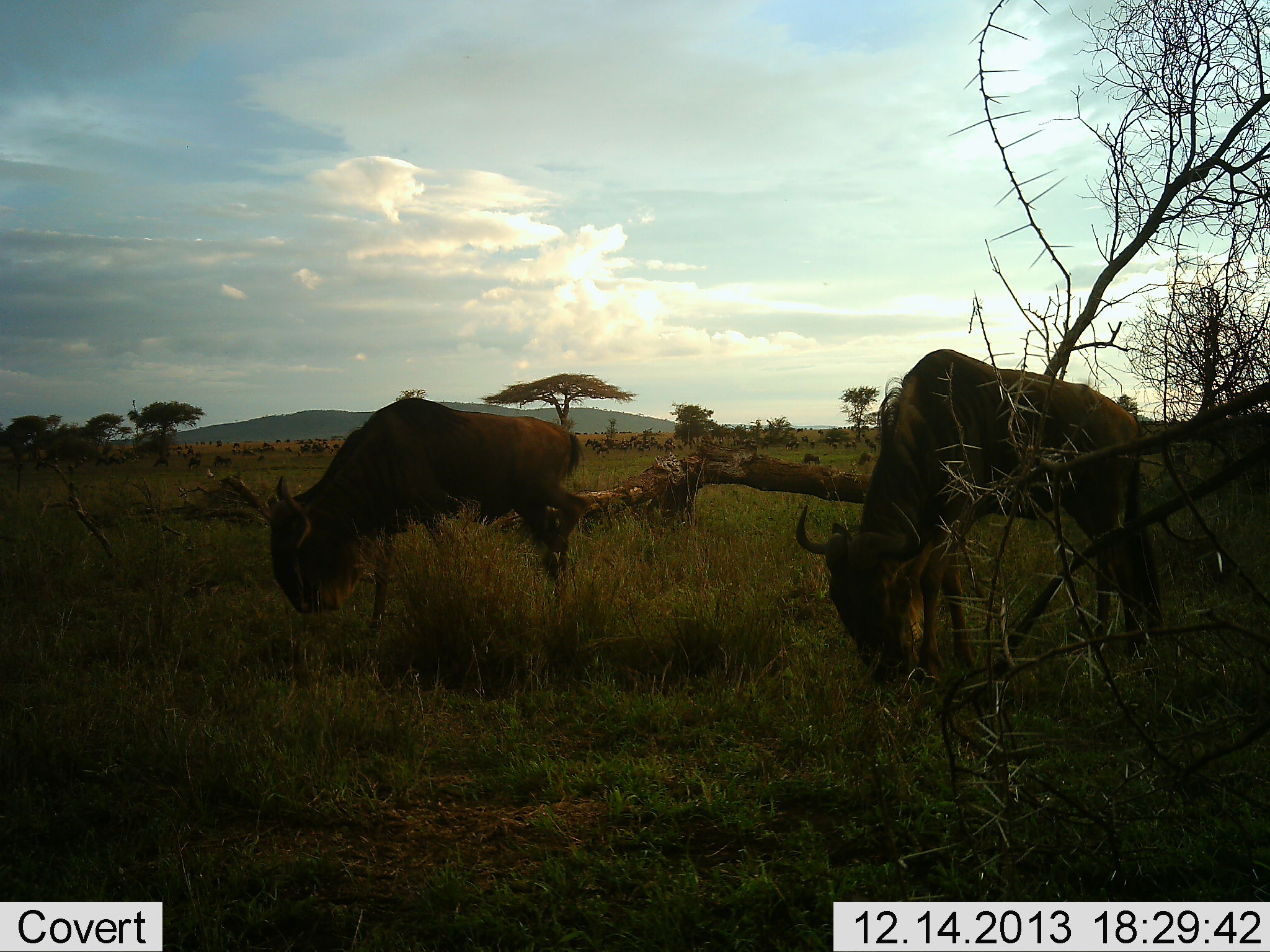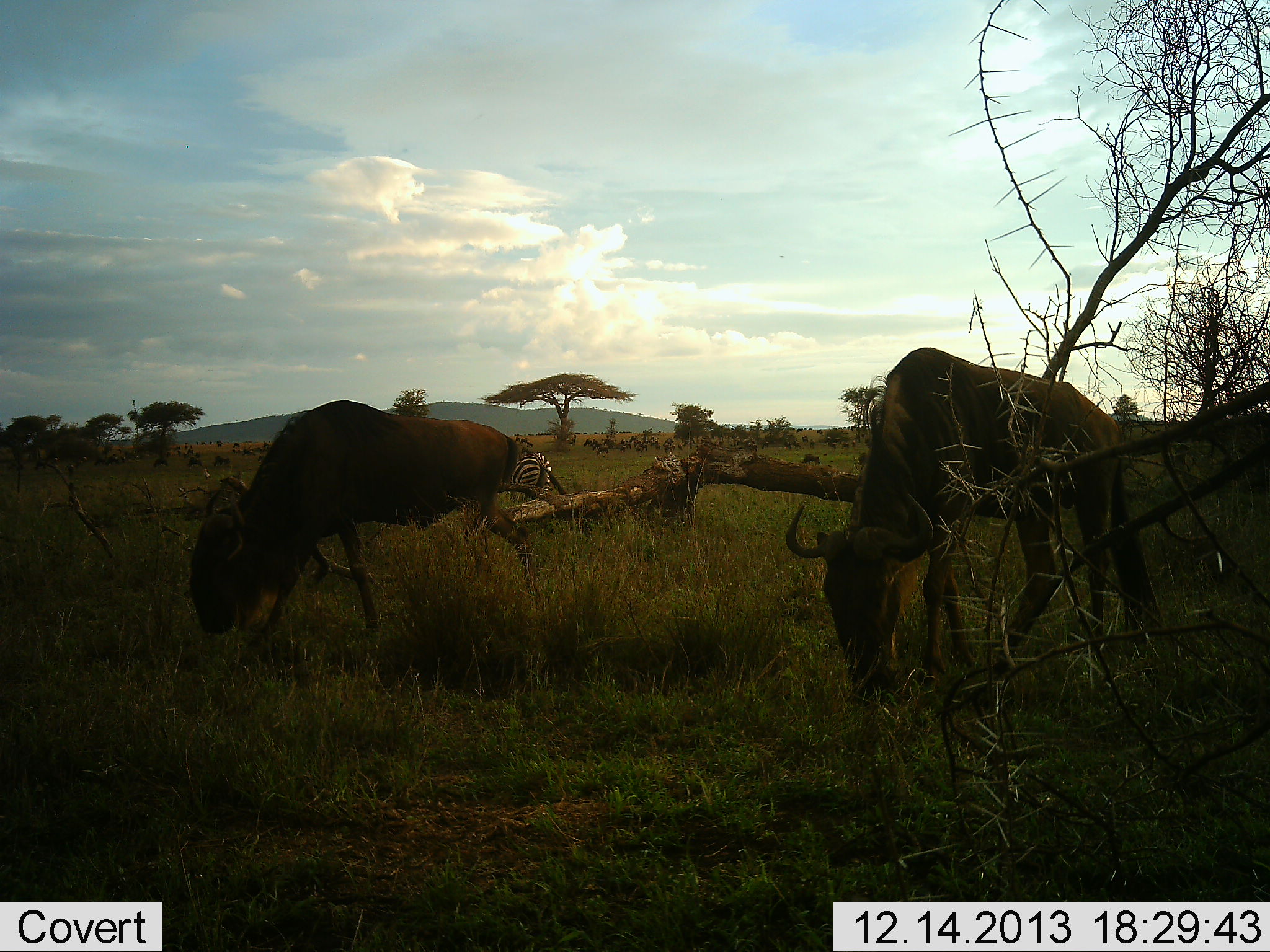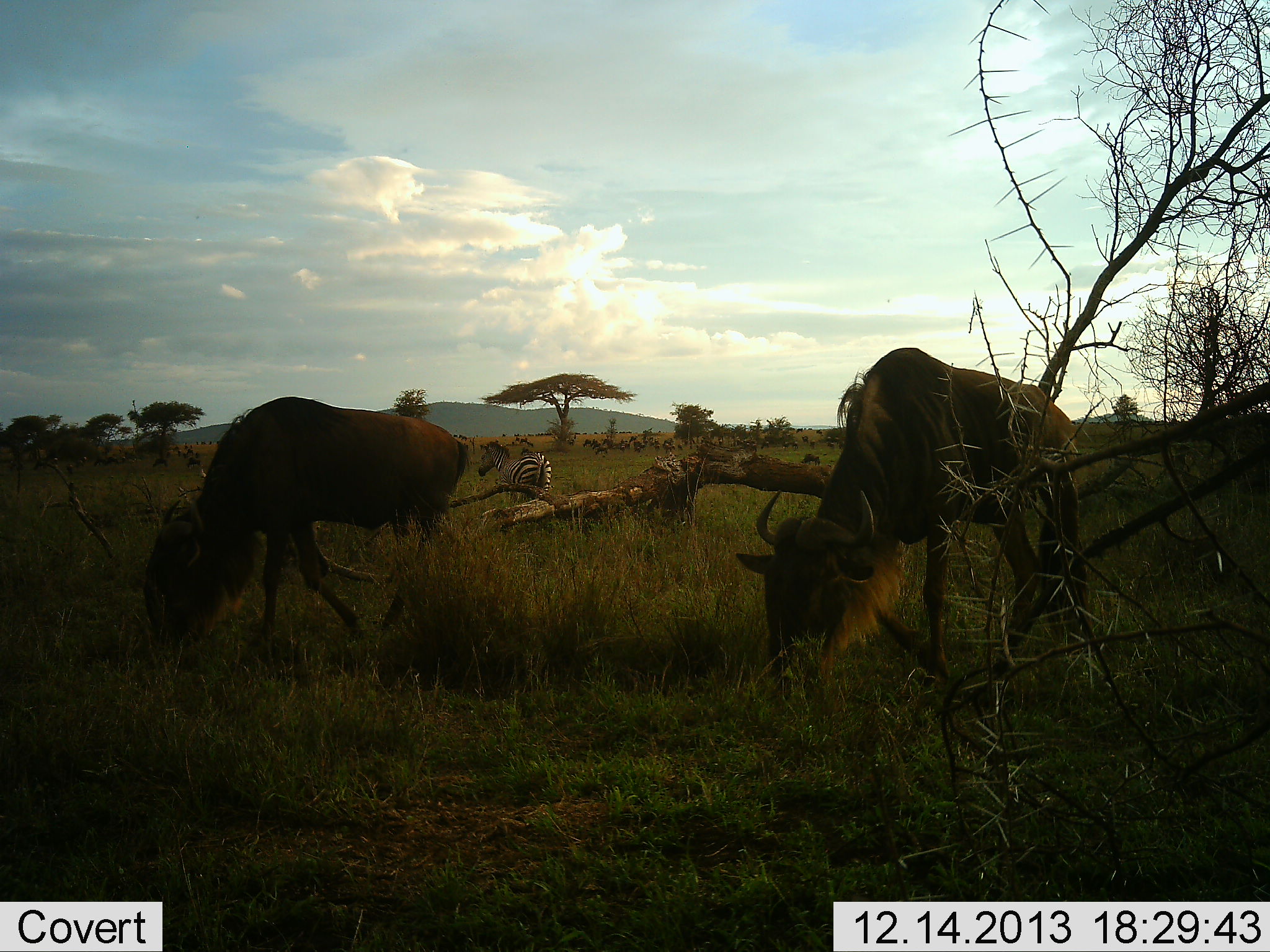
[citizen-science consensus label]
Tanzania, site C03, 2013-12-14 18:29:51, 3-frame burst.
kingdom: Animalia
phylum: Chordata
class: Mammalia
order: Artiodactyla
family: Bovidae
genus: Connochaetes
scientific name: Connochaetes taurinus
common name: blue wildebeest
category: wildebeest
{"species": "wildebeest (blue wildebeest) (Connochaetes taurinus)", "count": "2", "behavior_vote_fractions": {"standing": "33%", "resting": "0%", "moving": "50%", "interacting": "17%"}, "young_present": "0%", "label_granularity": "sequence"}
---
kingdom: Animalia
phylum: Chordata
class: Mammalia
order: Perissodactyla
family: Equidae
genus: Equus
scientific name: Equus quagga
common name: plains zebra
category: zebra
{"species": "zebra (plains zebra) (Equus quagga)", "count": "1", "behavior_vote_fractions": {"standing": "80%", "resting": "0%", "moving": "10%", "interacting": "0%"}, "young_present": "0%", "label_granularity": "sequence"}